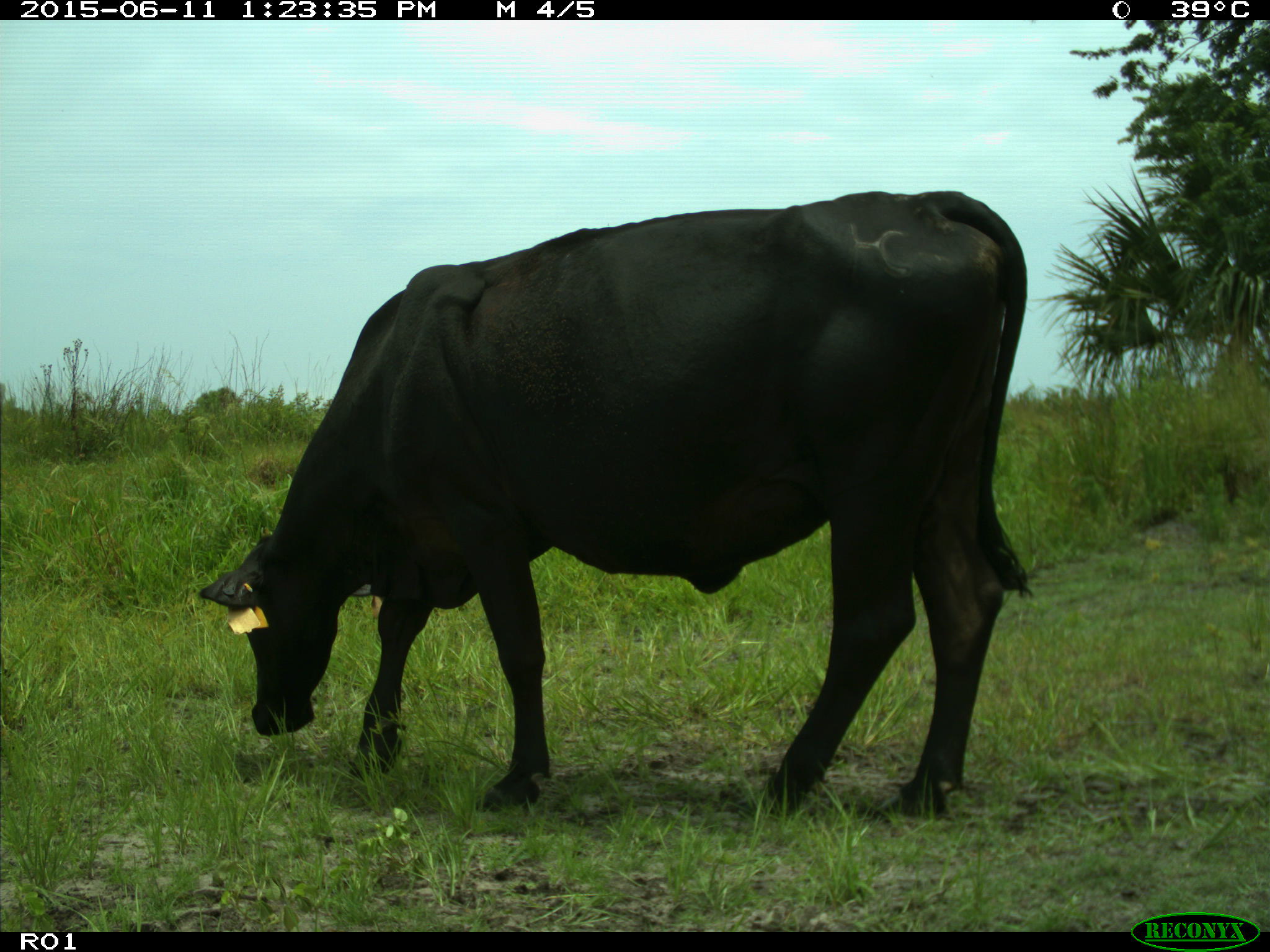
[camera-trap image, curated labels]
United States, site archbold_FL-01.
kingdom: Animalia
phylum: Chordata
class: Mammalia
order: Artiodactyla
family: Bovidae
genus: Bos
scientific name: Bos taurus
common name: domestic cow